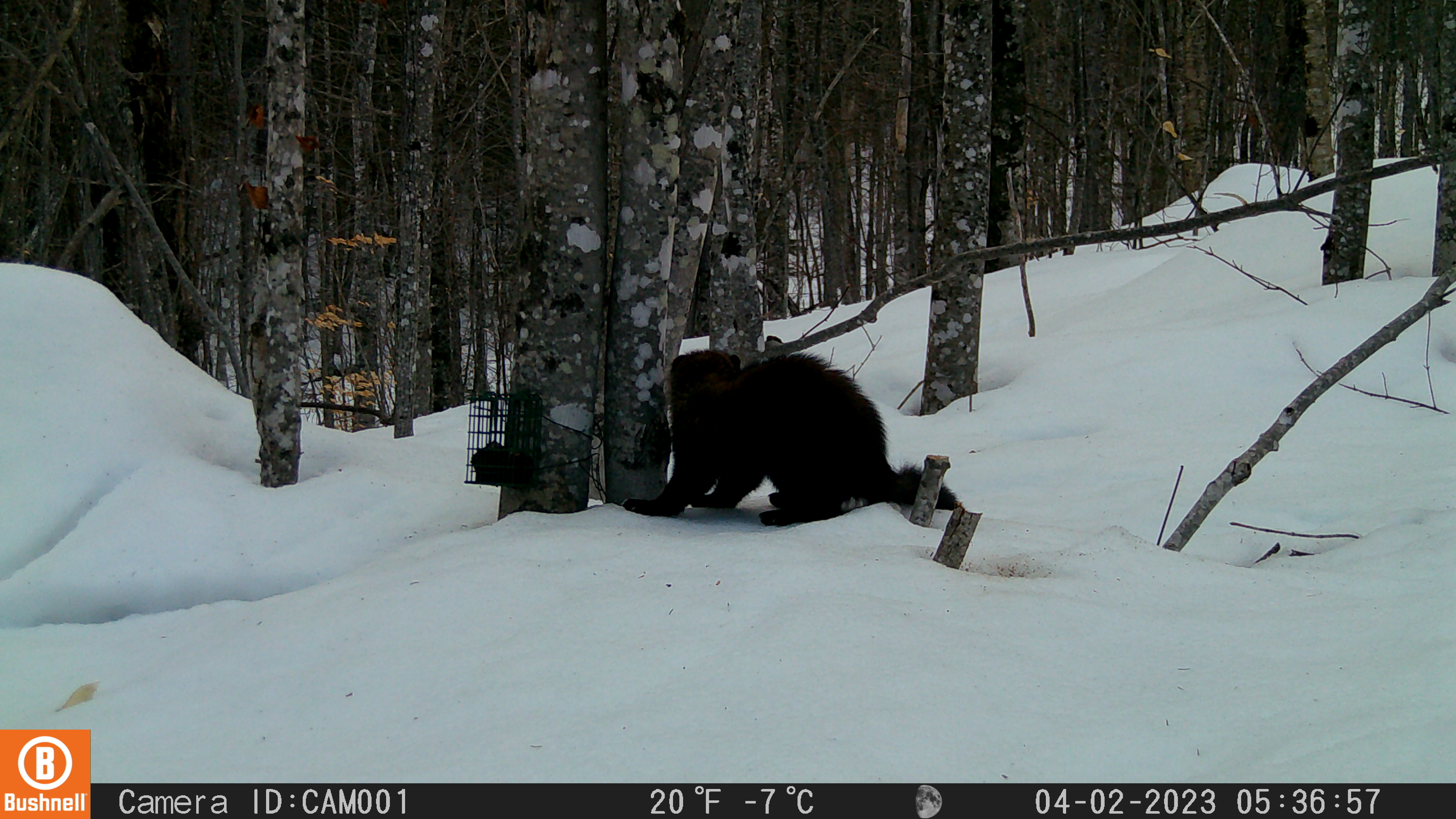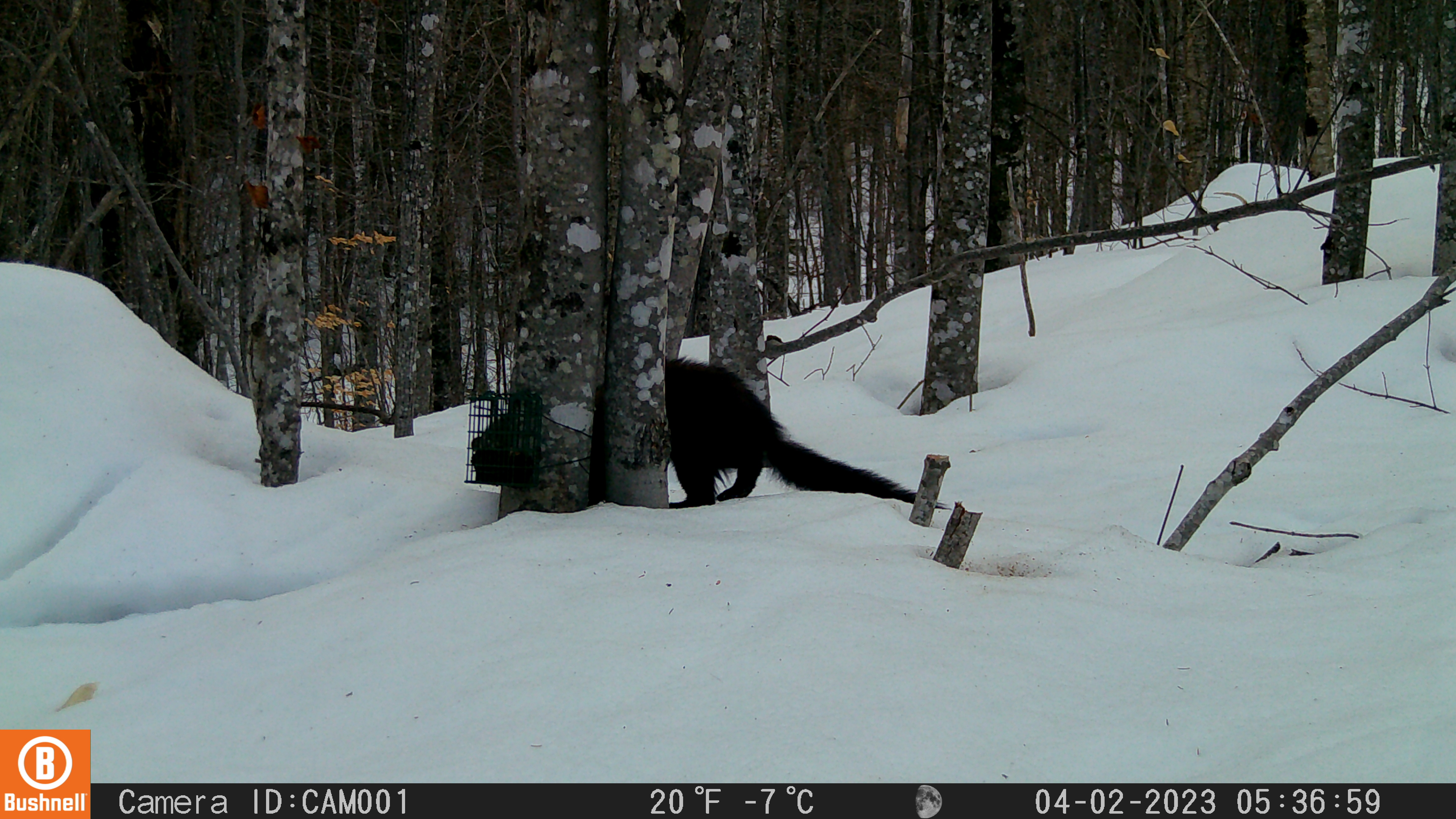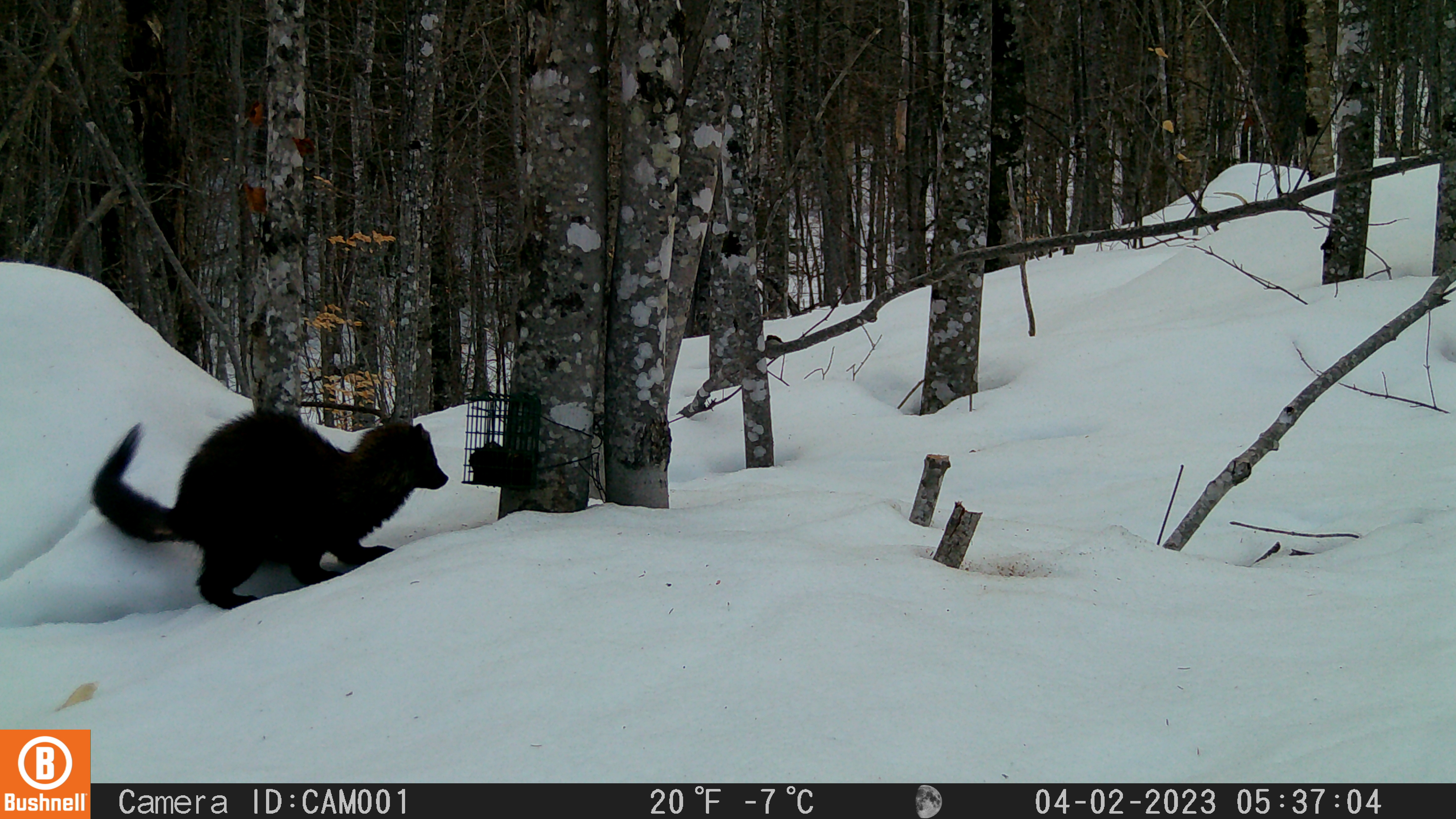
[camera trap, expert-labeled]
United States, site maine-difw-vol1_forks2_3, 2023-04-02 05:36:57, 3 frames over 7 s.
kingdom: Animalia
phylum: Chordata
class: Mammalia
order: Carnivora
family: Mustelidae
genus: Pekania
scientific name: Pekania pennanti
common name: fisher